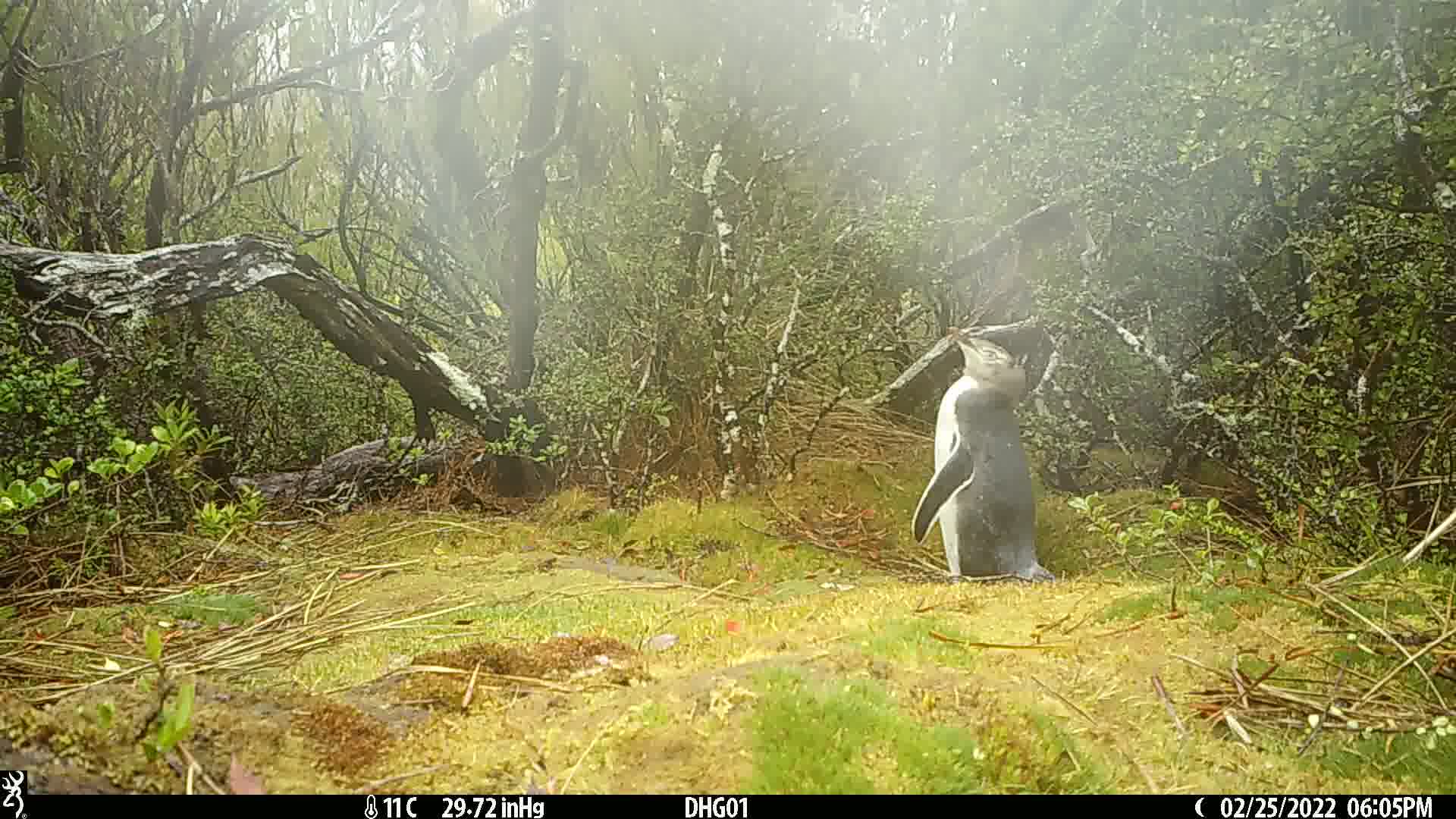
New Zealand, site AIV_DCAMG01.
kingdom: Animalia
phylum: Chordata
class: Aves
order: Sphenisciformes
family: Spheniscidae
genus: Megadyptes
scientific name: Megadyptes antipodes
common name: yellow-eyed penguin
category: yellow eyed penguin